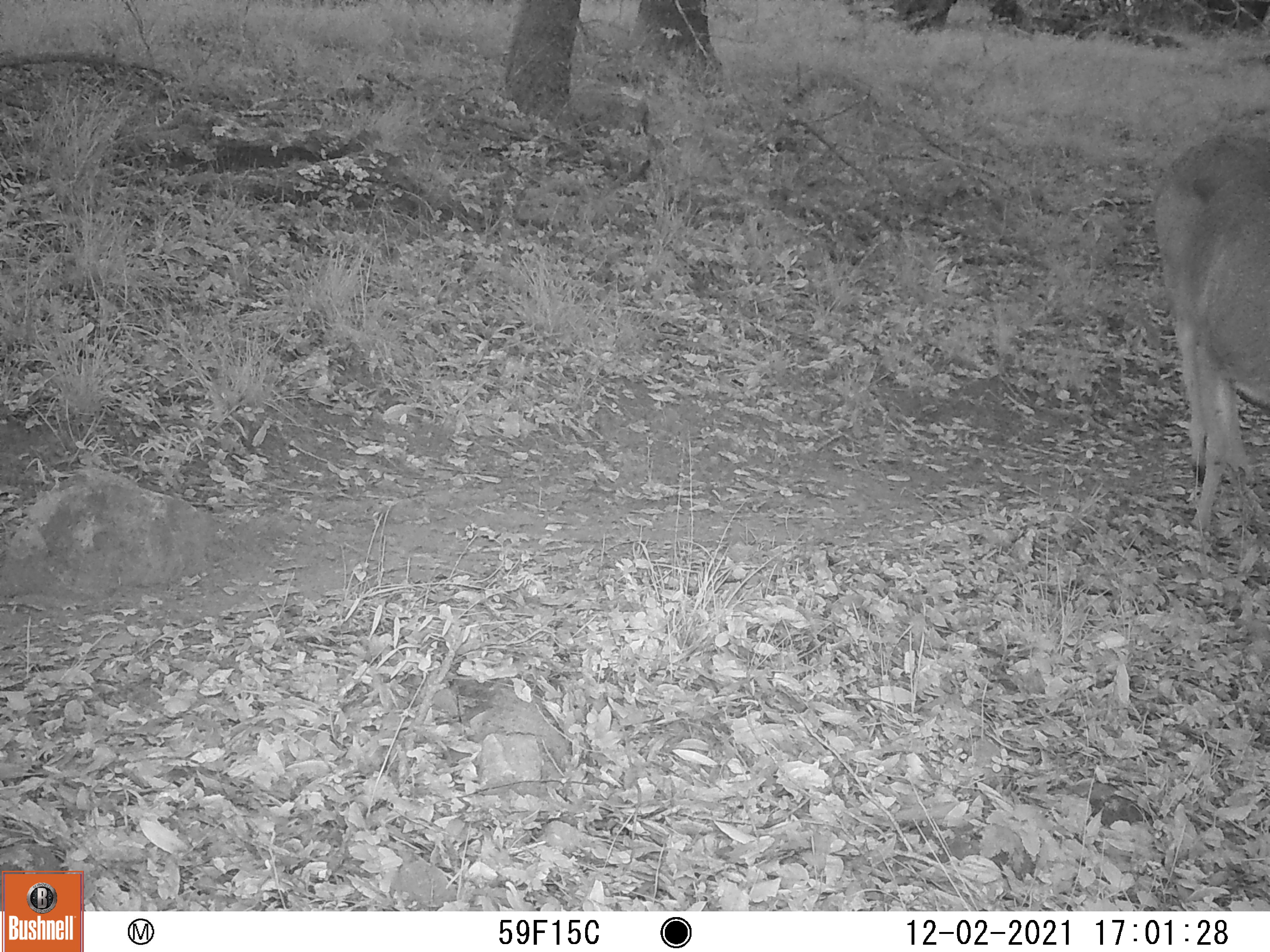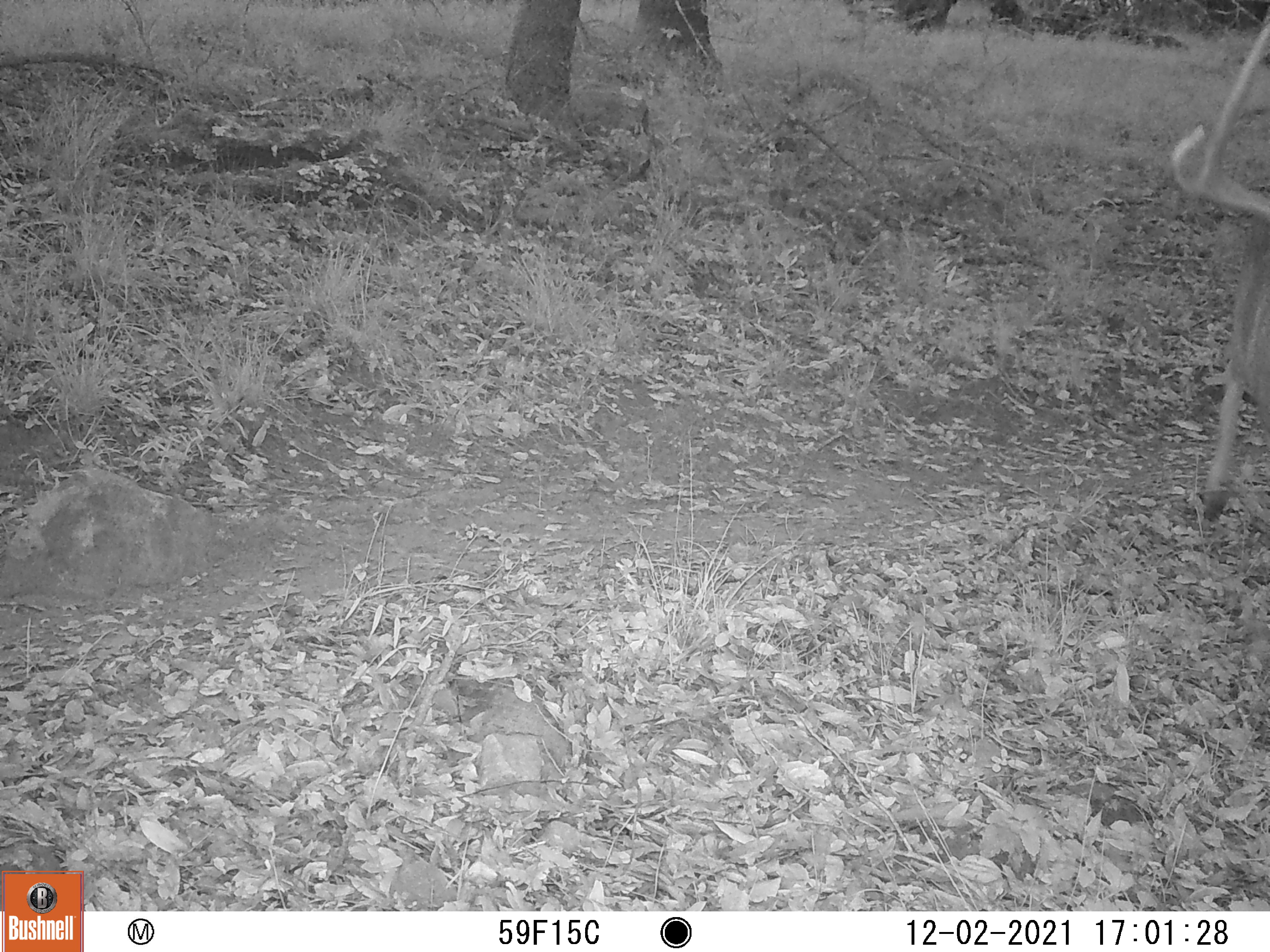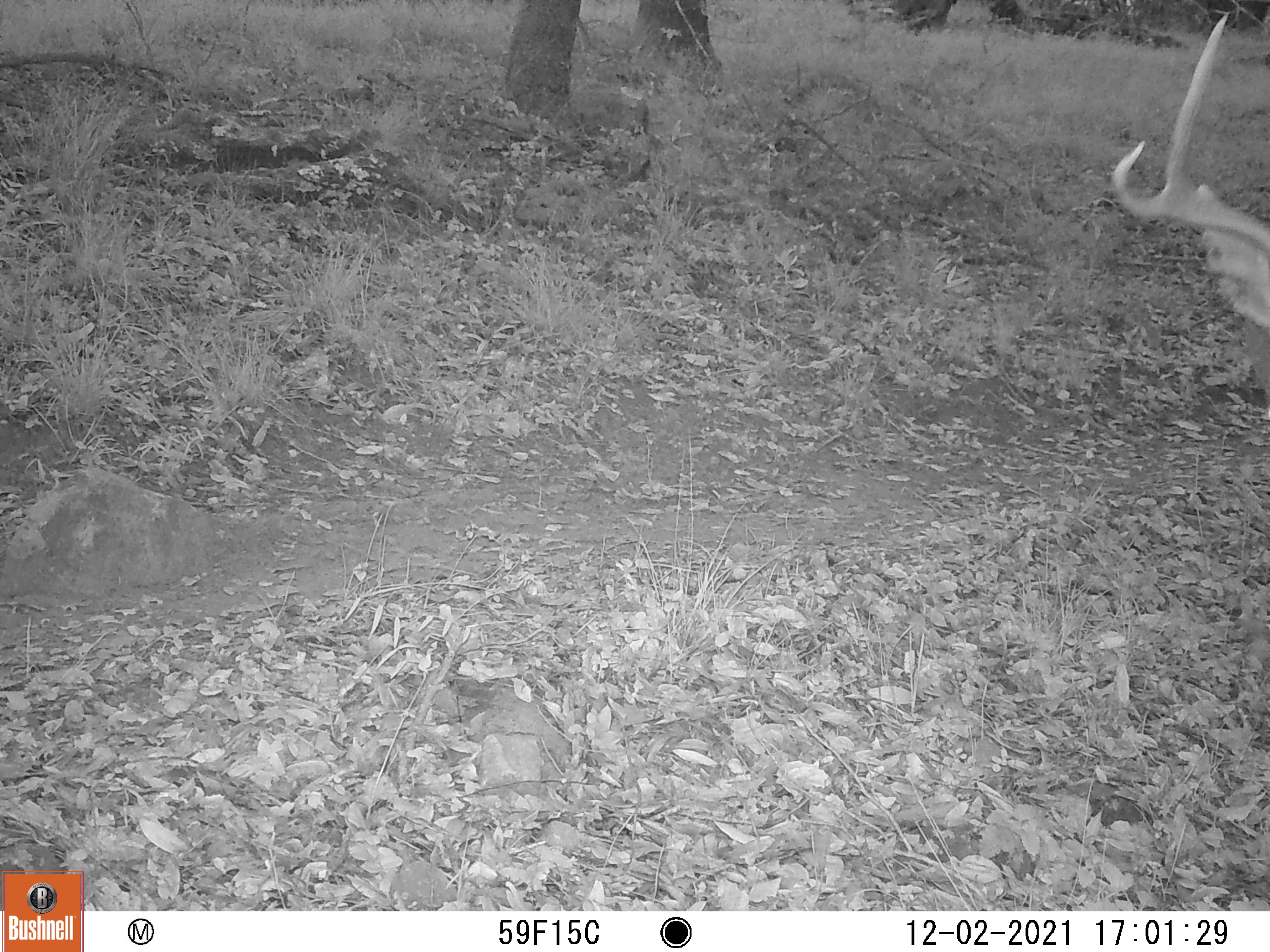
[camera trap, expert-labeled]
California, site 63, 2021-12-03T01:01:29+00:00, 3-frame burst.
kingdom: Animalia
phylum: Chordata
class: Mammalia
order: Artiodactyla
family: Cervidae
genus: Odocoileus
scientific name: Odocoileus hemionus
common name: mule deer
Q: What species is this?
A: Mule deer (Odocoileus hemionus).